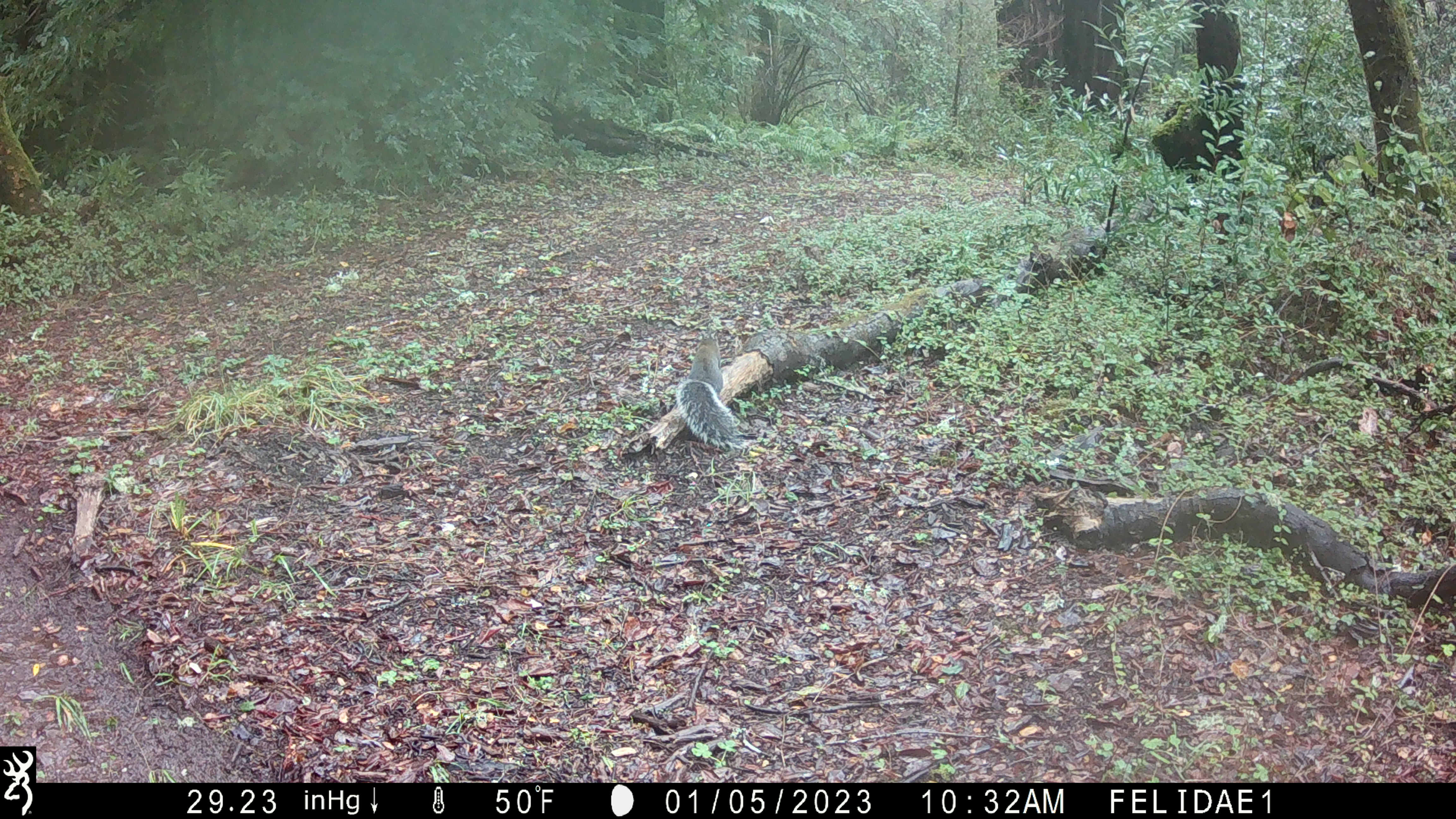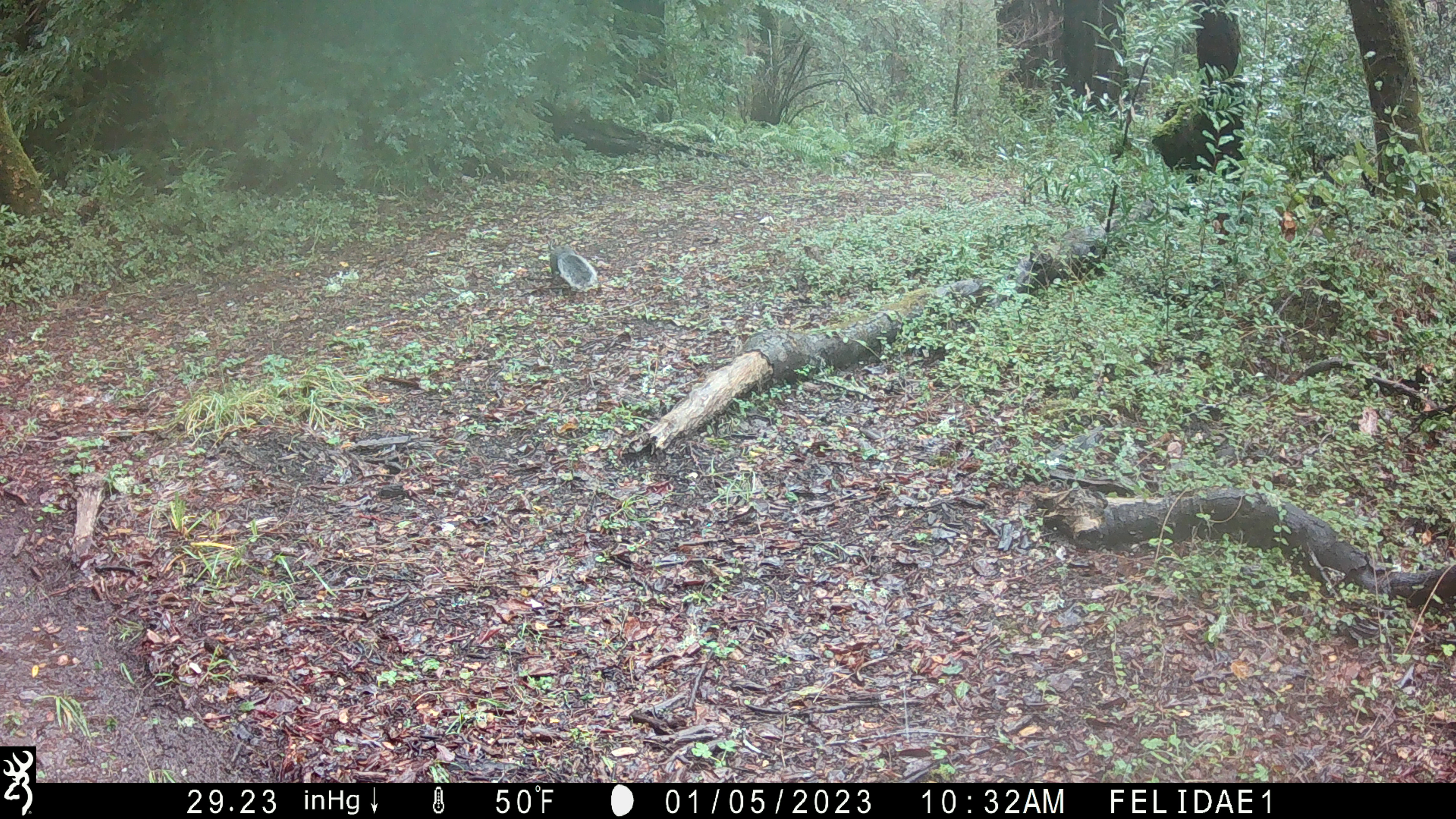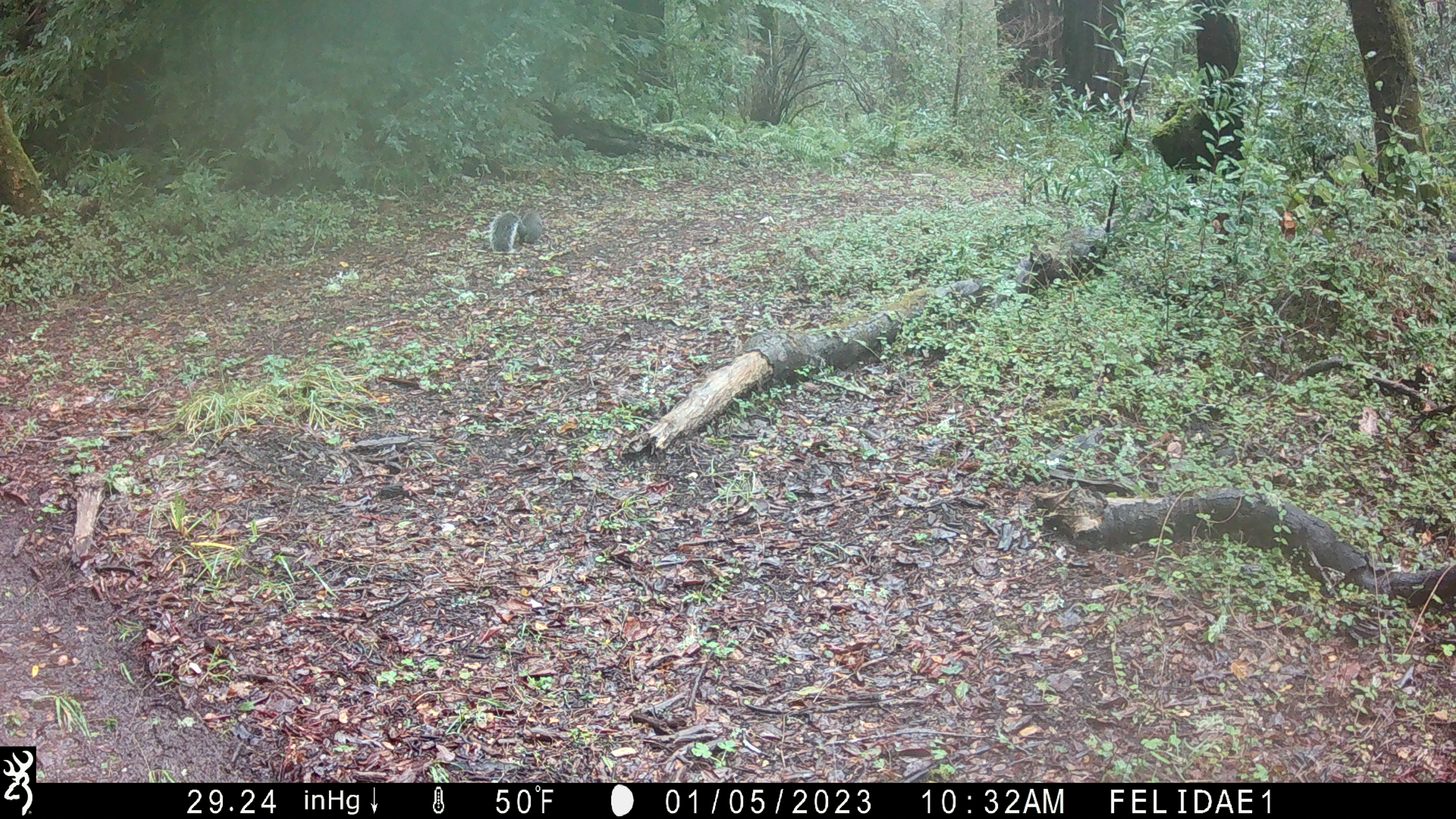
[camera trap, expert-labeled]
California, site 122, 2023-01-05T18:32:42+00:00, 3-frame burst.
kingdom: Animalia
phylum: Chordata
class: Mammalia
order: Rodentia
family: Sciuridae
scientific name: Sciuridae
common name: squirrel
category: unknown squirrel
Unknown squirrel (squirrel) (Sciuridae).